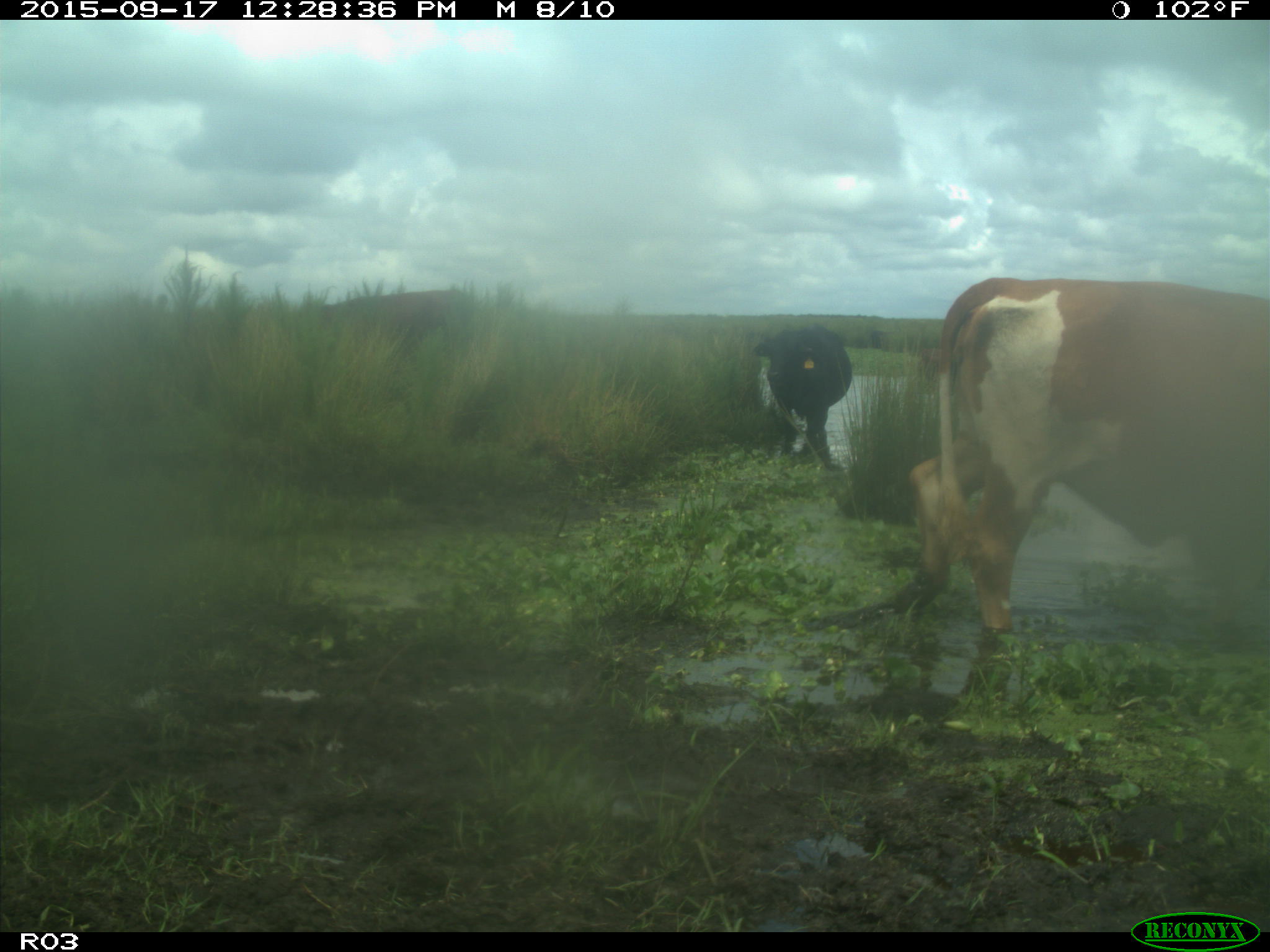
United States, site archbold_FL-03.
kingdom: Animalia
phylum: Chordata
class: Mammalia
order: Artiodactyla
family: Bovidae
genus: Bos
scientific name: Bos taurus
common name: domestic cow